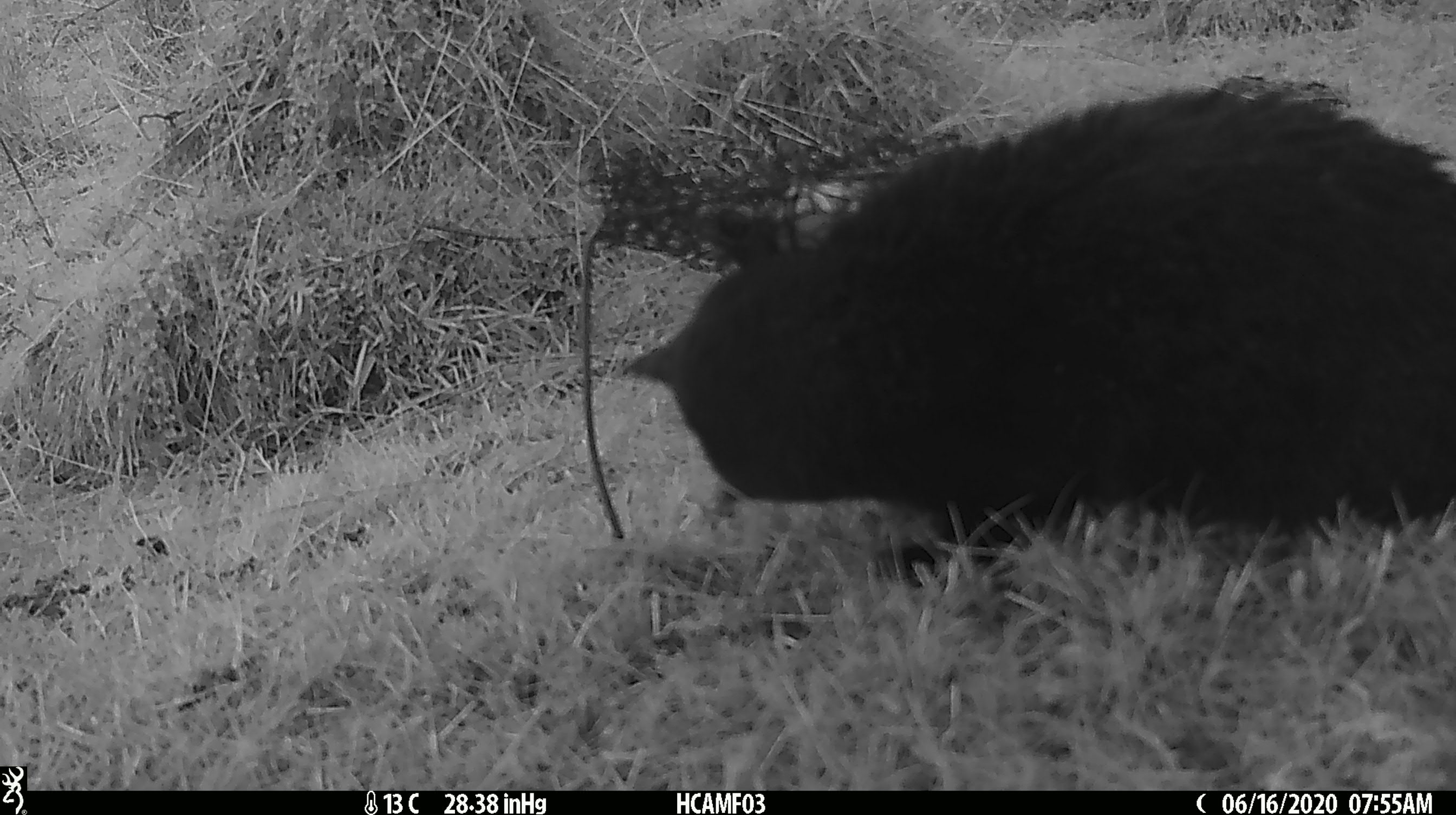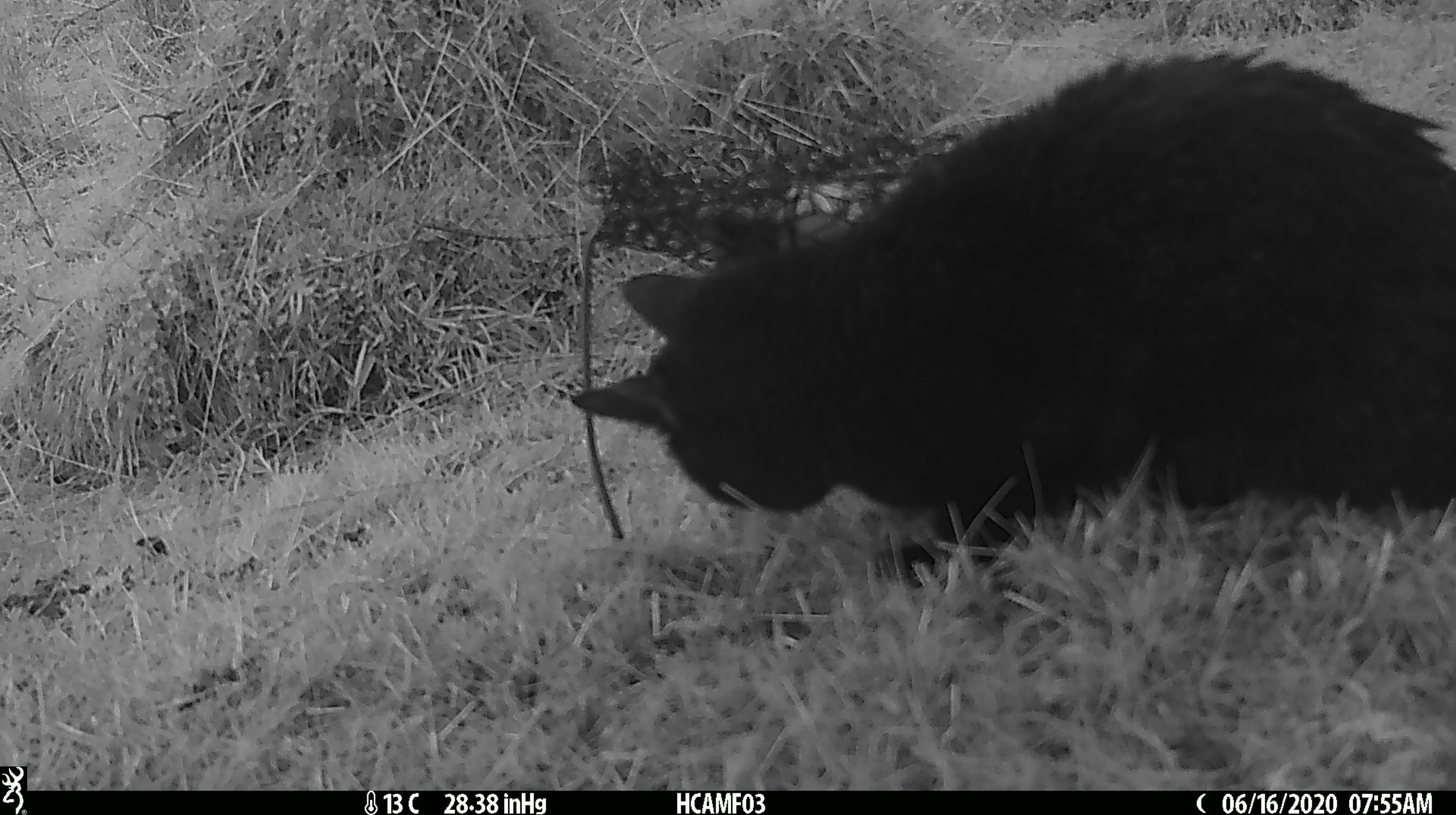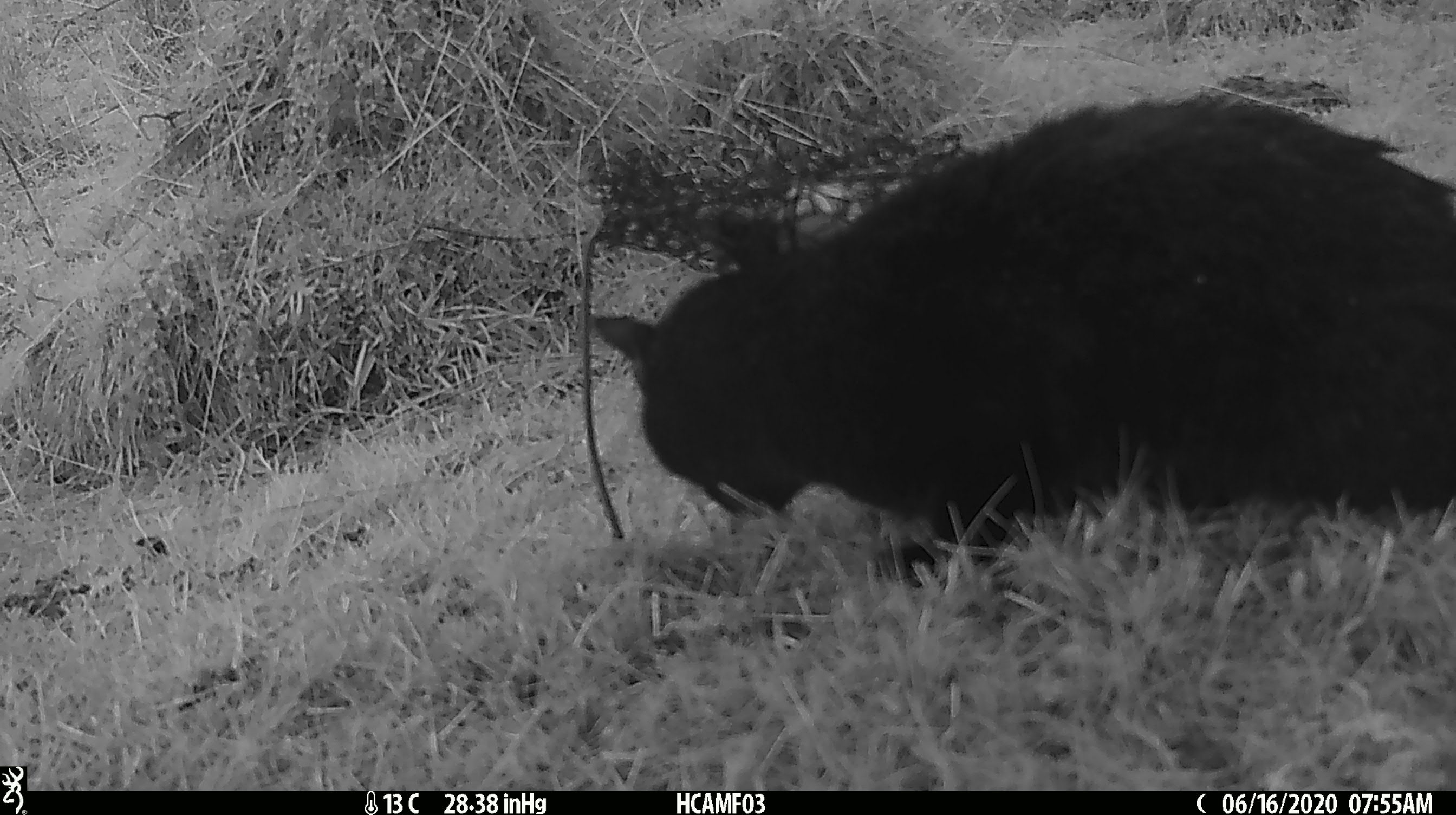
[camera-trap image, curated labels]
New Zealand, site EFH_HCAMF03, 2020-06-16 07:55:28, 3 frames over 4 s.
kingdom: Animalia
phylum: Chordata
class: Mammalia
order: Carnivora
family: Felidae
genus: Felis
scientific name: Felis catus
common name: domestic cat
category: cat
Cat (domestic cat) (Felis catus).